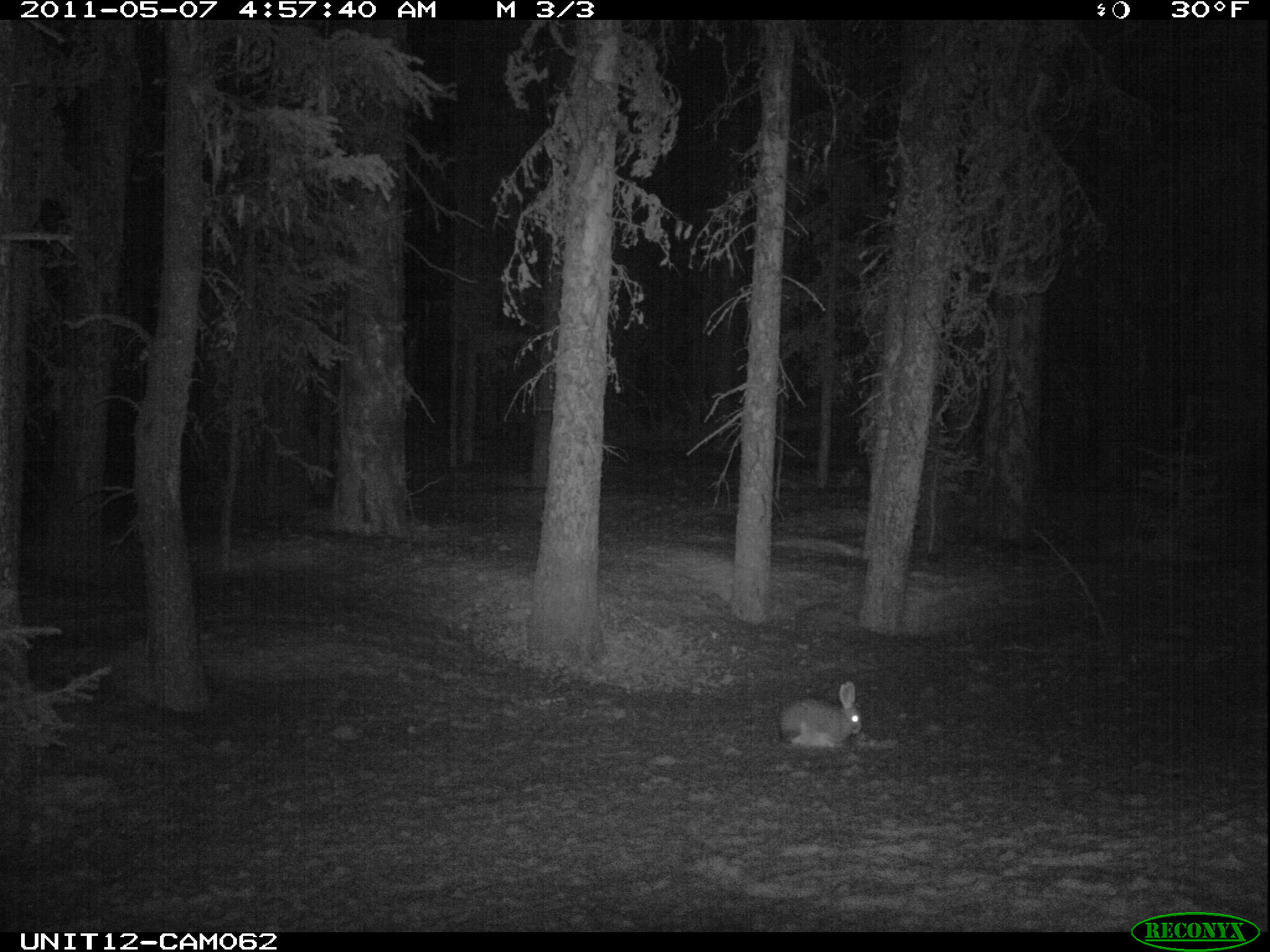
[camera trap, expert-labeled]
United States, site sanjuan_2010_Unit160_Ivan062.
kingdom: Animalia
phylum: Chordata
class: Mammalia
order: Lagomorpha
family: Leporidae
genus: Lepus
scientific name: Lepus americanus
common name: snowshoe hare